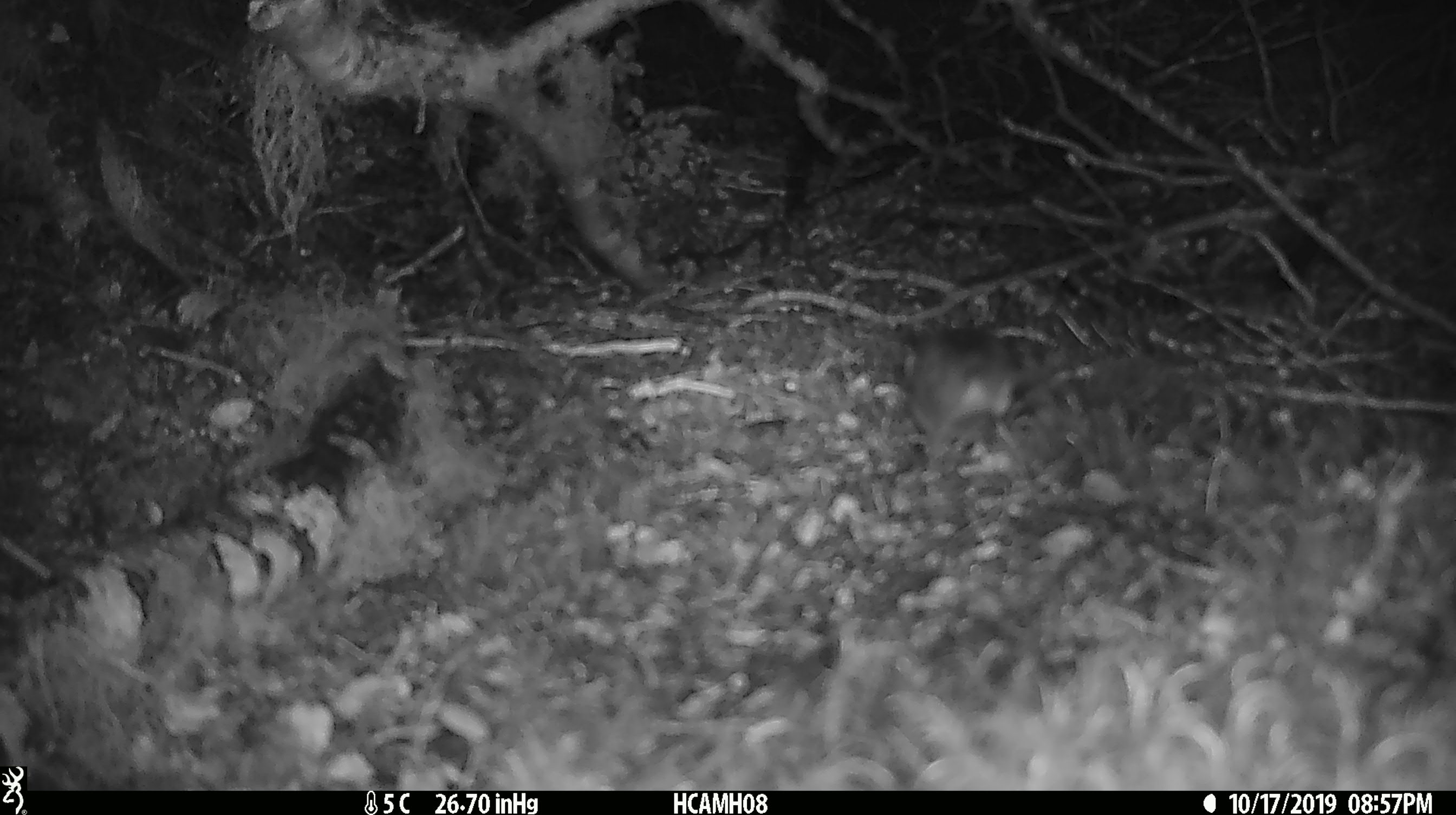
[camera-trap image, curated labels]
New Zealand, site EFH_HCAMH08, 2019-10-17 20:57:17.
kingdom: Animalia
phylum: Chordata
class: Mammalia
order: Rodentia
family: Muridae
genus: Mus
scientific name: Mus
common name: mouse